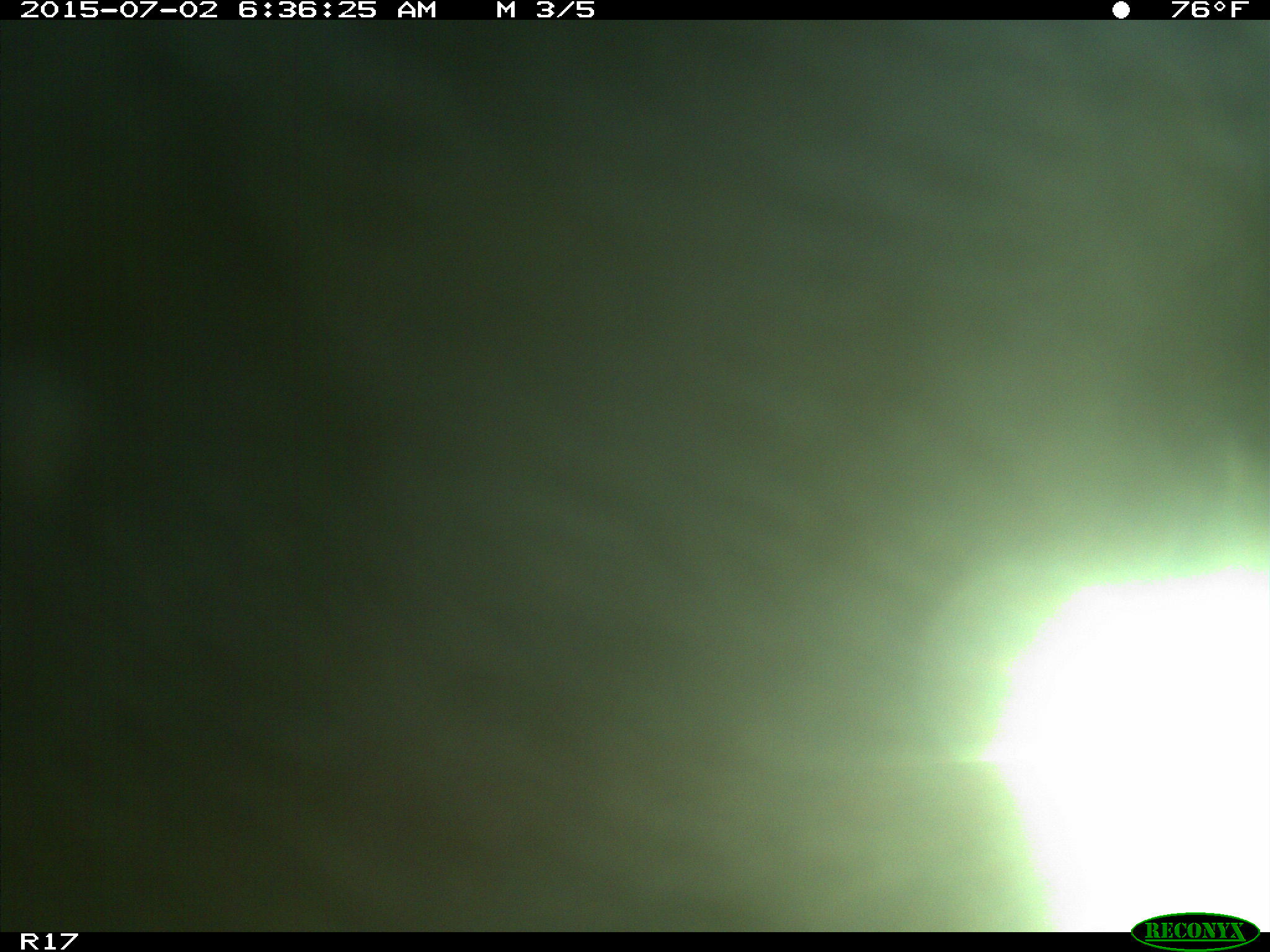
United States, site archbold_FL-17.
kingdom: Animalia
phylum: Chordata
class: Mammalia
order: Artiodactyla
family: Bovidae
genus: Bos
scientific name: Bos taurus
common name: domestic cow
Bos taurus (domestic cow).